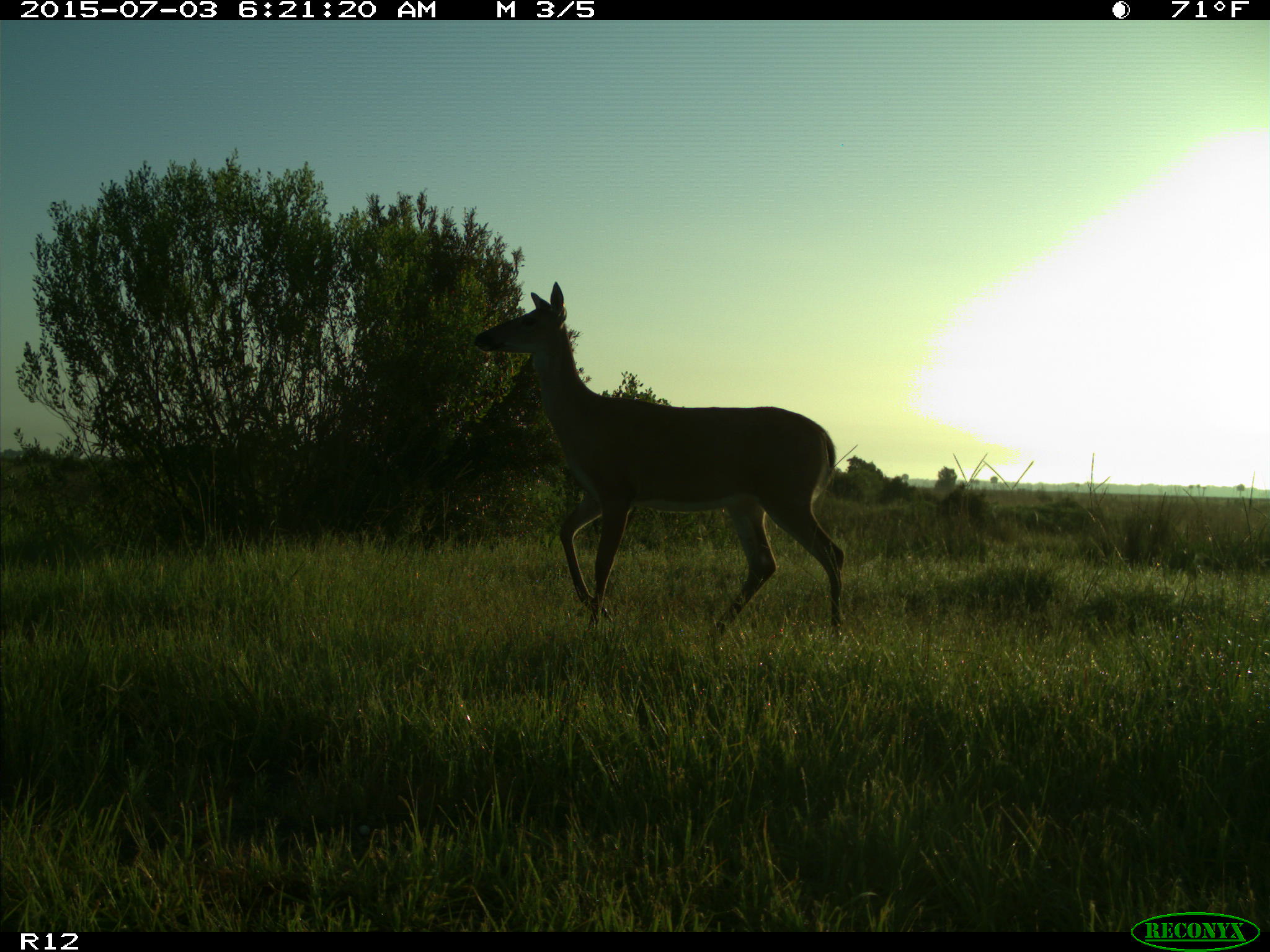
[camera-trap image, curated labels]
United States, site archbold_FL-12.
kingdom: Animalia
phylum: Chordata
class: Mammalia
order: Artiodactyla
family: Cervidae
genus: Odocoileus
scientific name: Odocoileus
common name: deer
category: unidentified deer